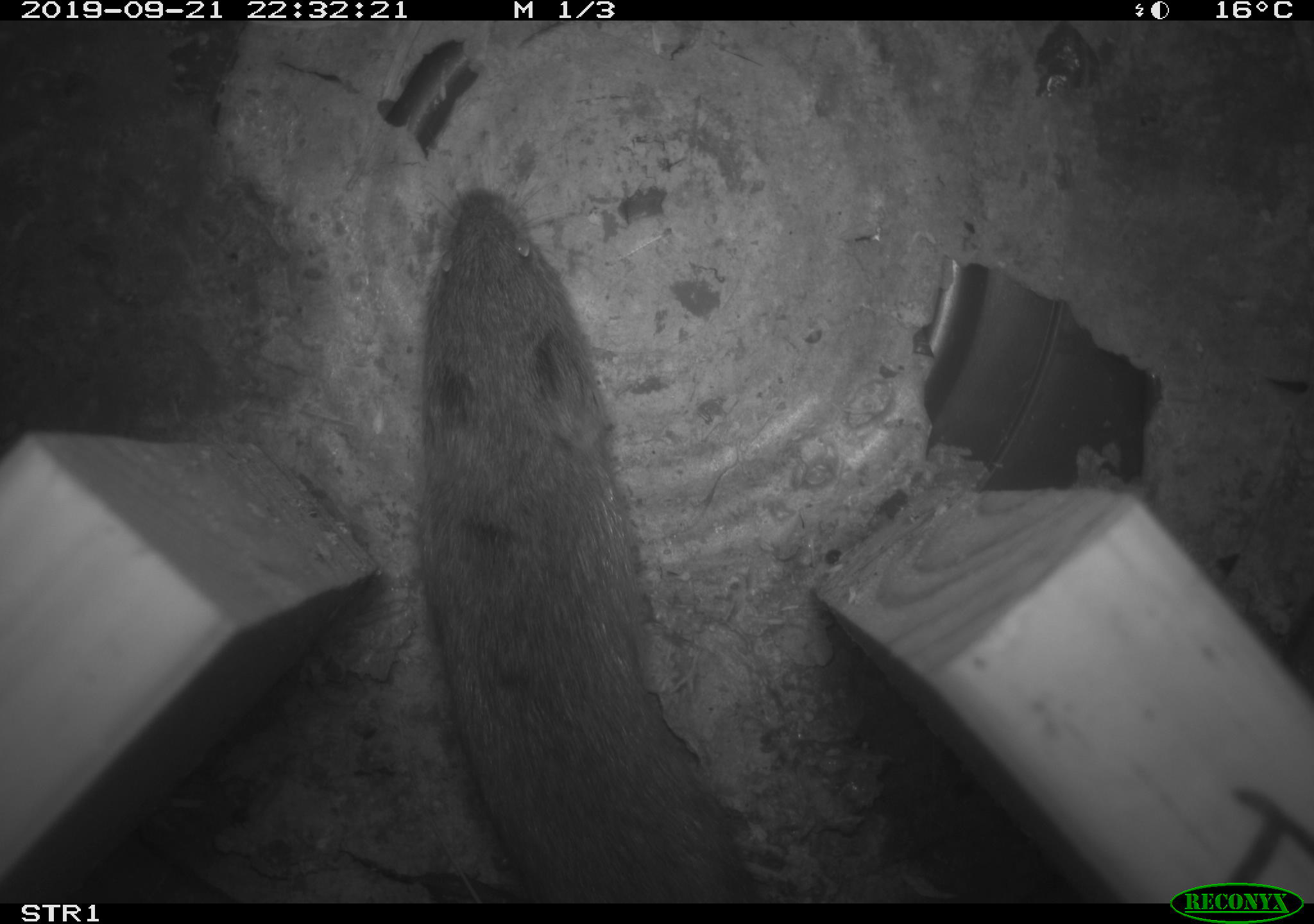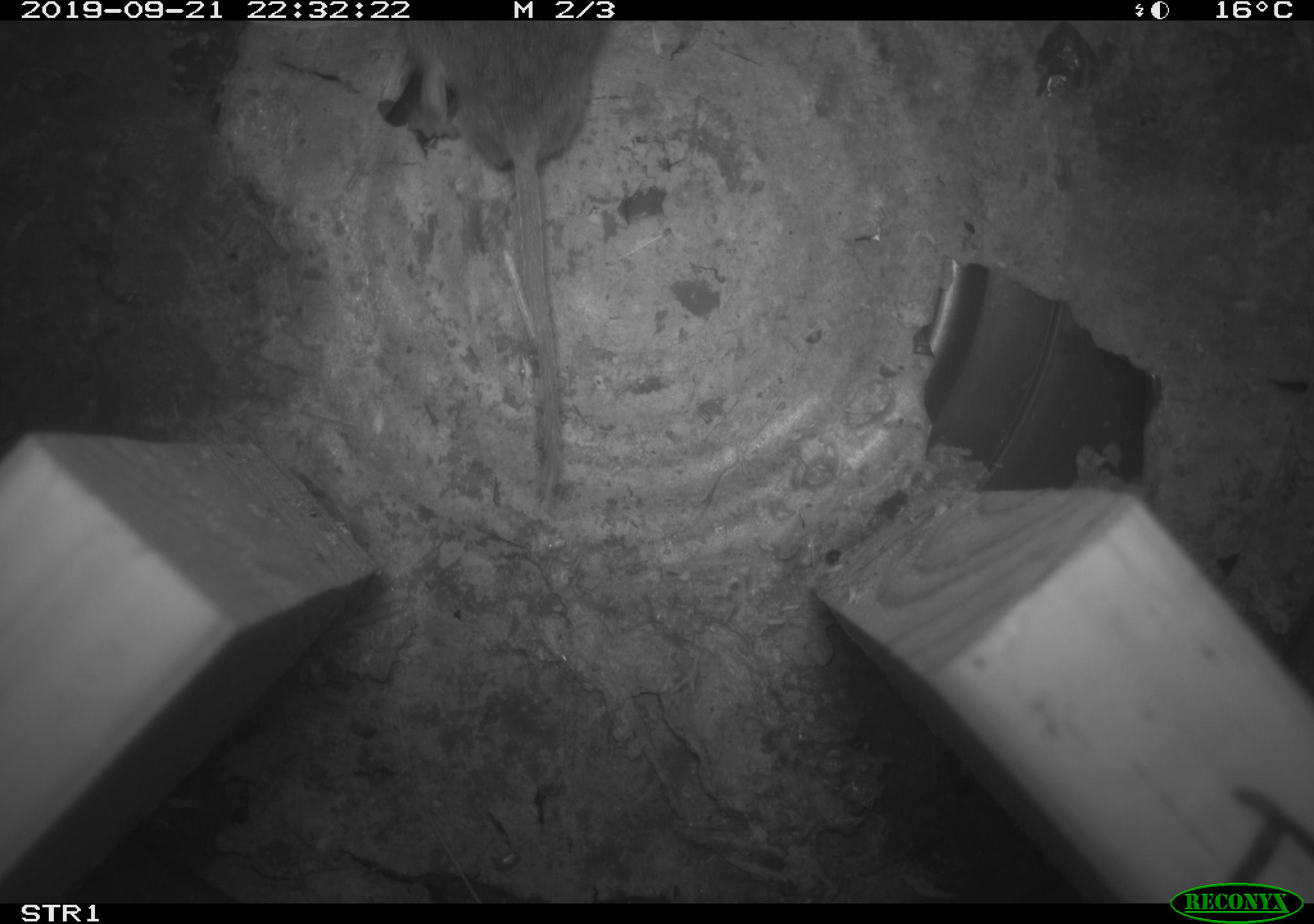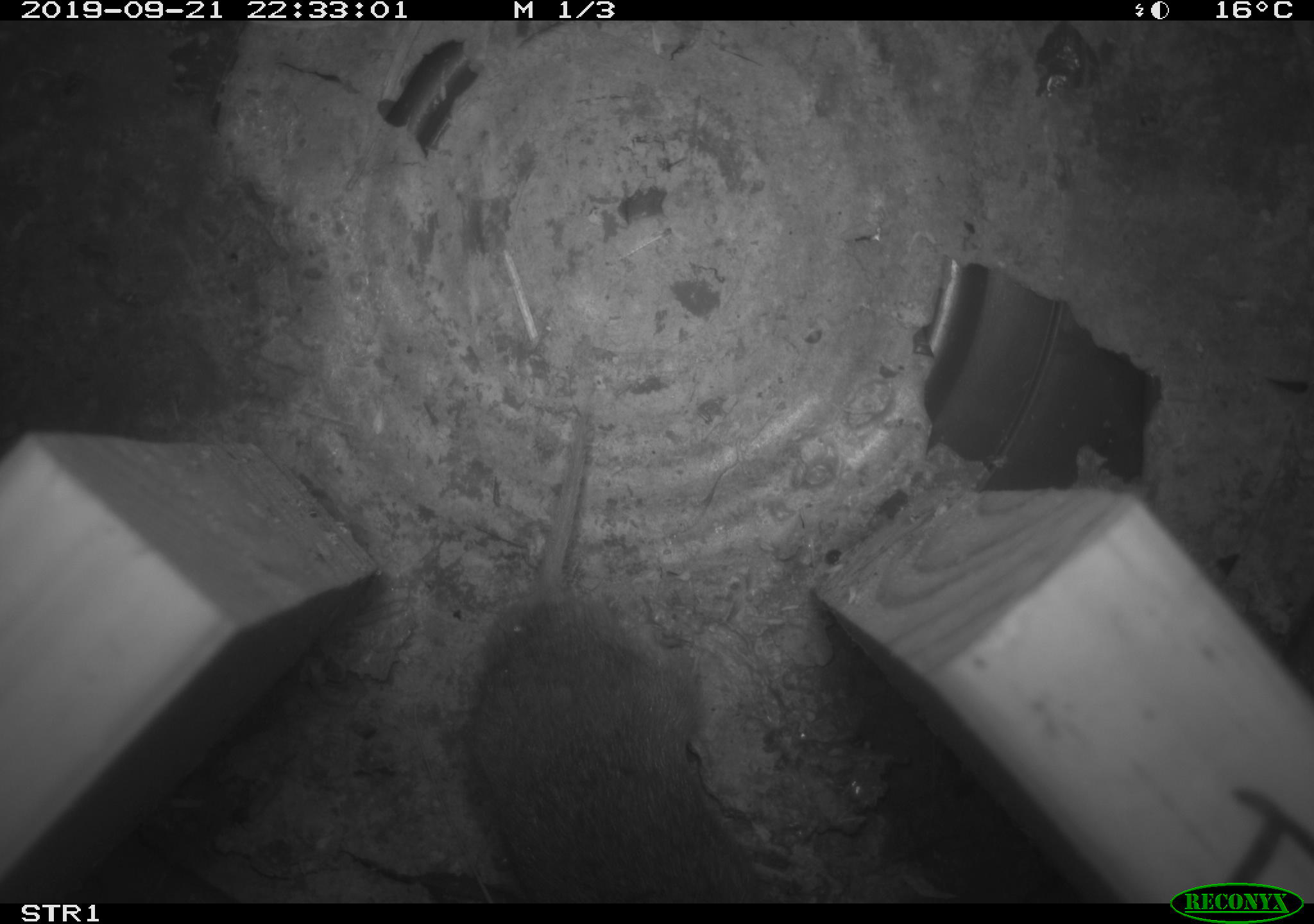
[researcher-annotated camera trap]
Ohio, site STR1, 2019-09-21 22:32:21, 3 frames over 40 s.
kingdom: Animalia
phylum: Chordata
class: Mammalia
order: Rodentia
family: Cricetidae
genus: Microtus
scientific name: Microtus pennsylvanicus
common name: meadow vole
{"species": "meadow vole (Microtus pennsylvanicus)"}